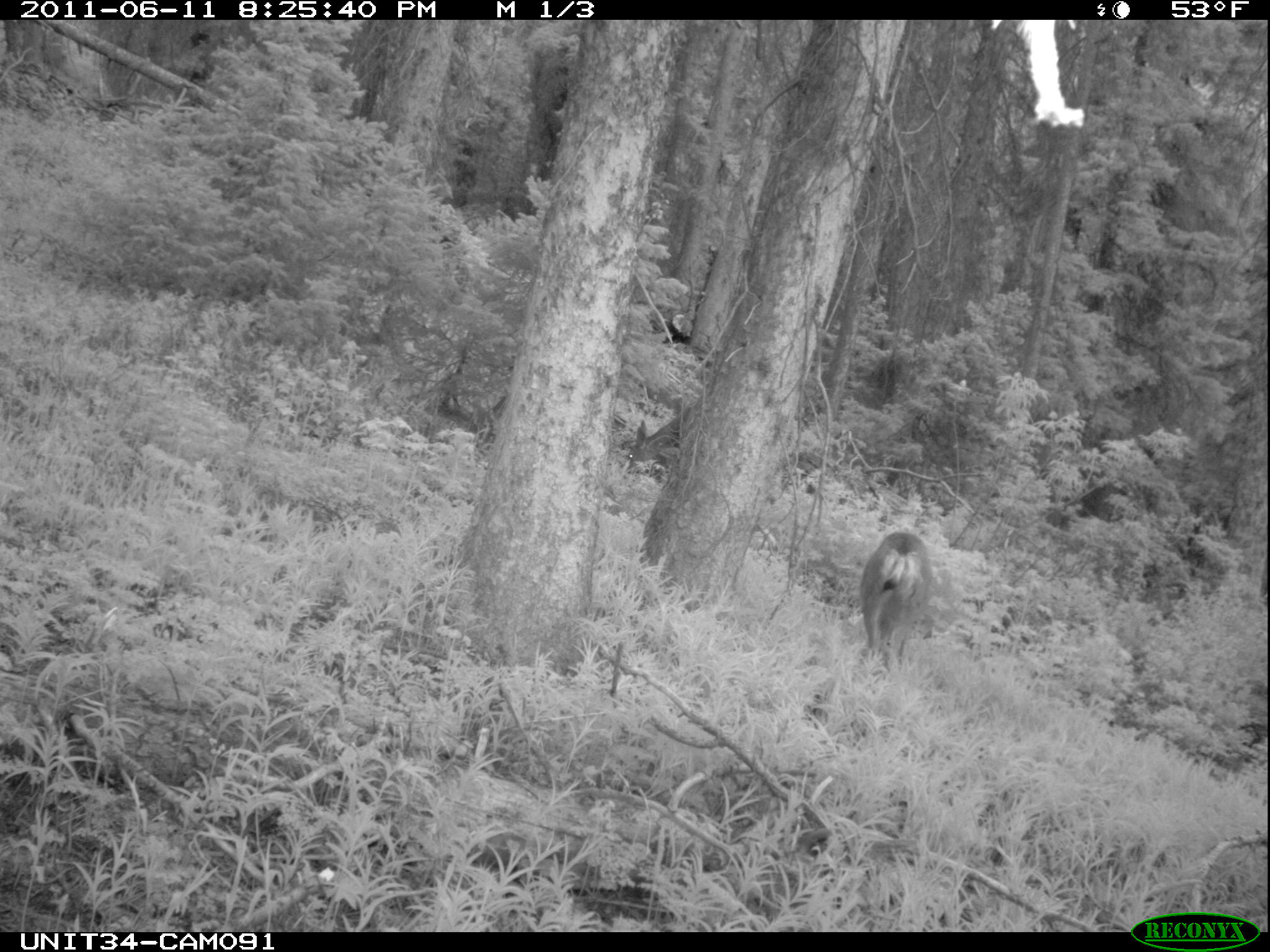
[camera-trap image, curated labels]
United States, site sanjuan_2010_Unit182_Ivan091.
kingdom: Animalia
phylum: Chordata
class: Mammalia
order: Artiodactyla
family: Cervidae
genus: Odocoileus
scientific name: Odocoileus hemionus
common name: mule deer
Odocoileus hemionus (mule deer).